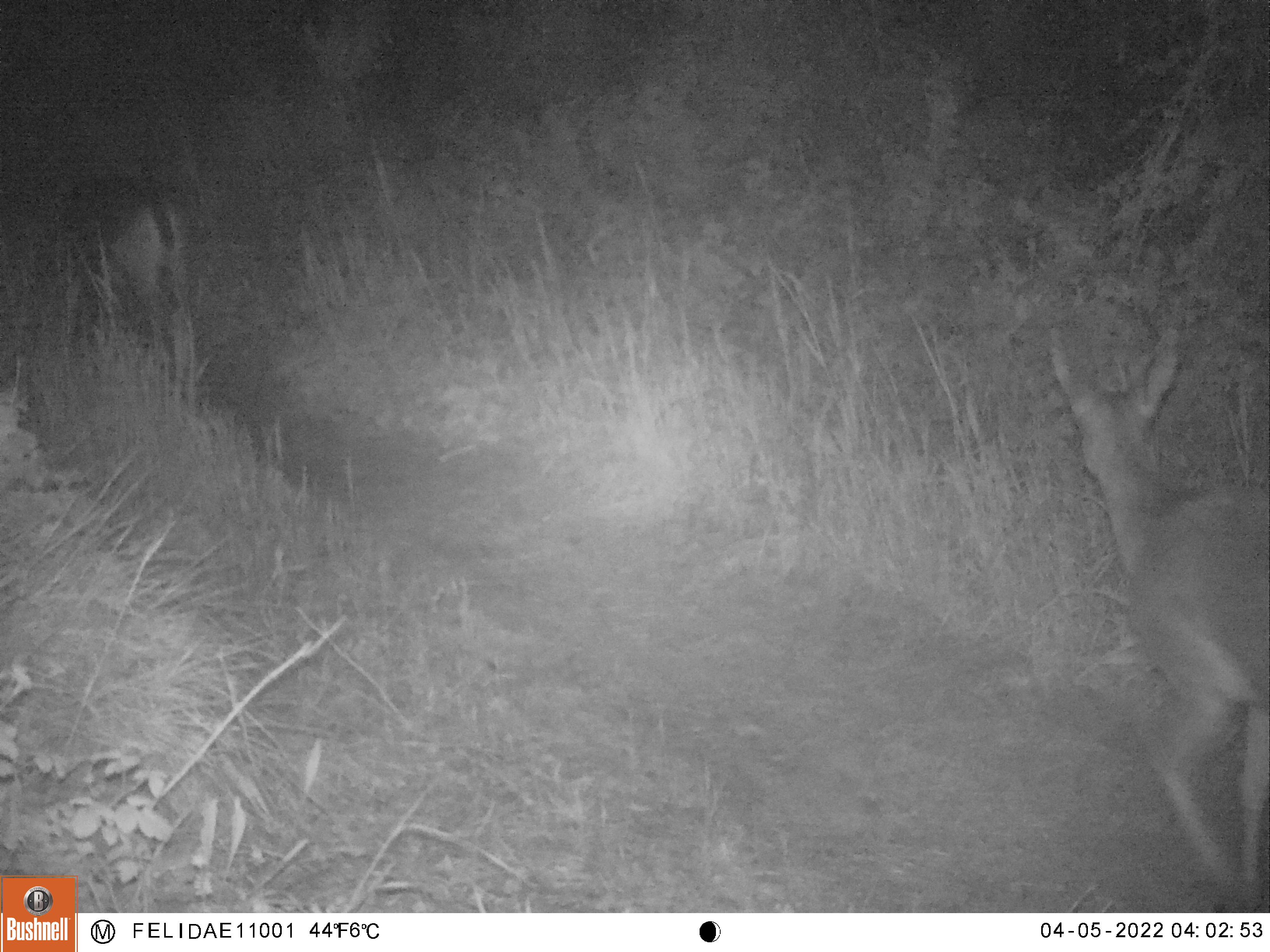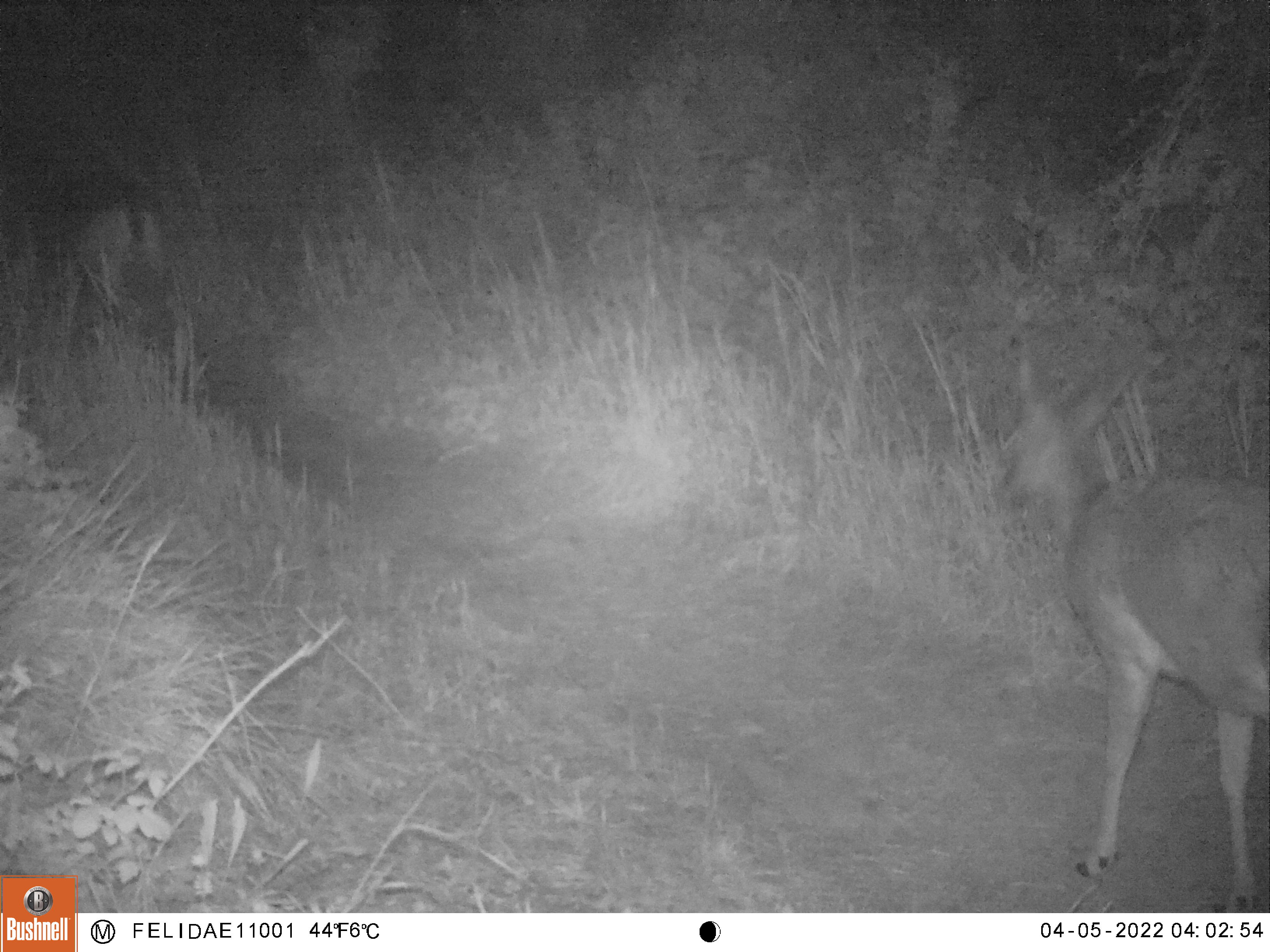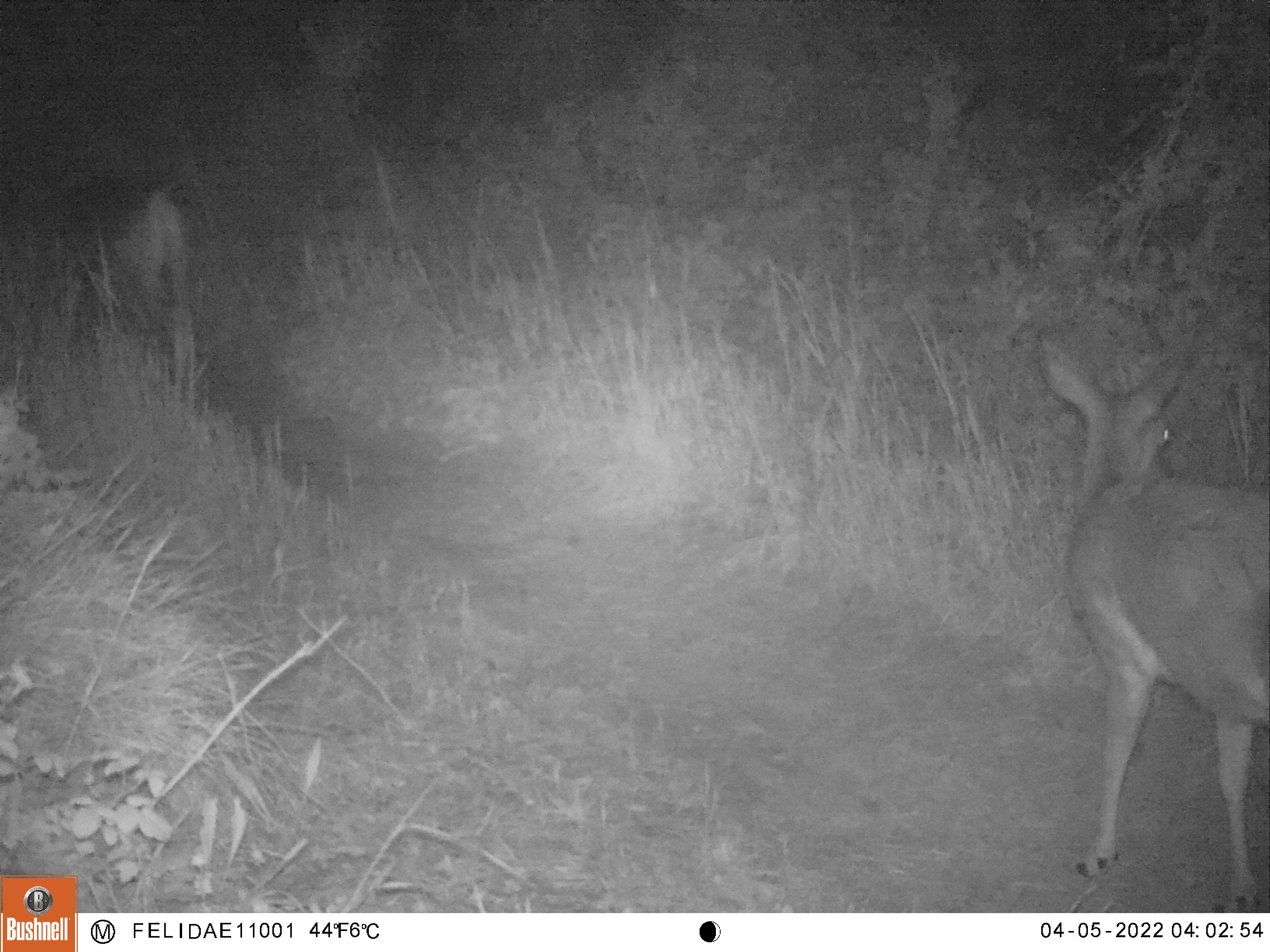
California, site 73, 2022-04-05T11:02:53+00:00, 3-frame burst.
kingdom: Animalia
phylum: Chordata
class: Mammalia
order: Artiodactyla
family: Cervidae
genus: Odocoileus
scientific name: Odocoileus hemionus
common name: mule deer